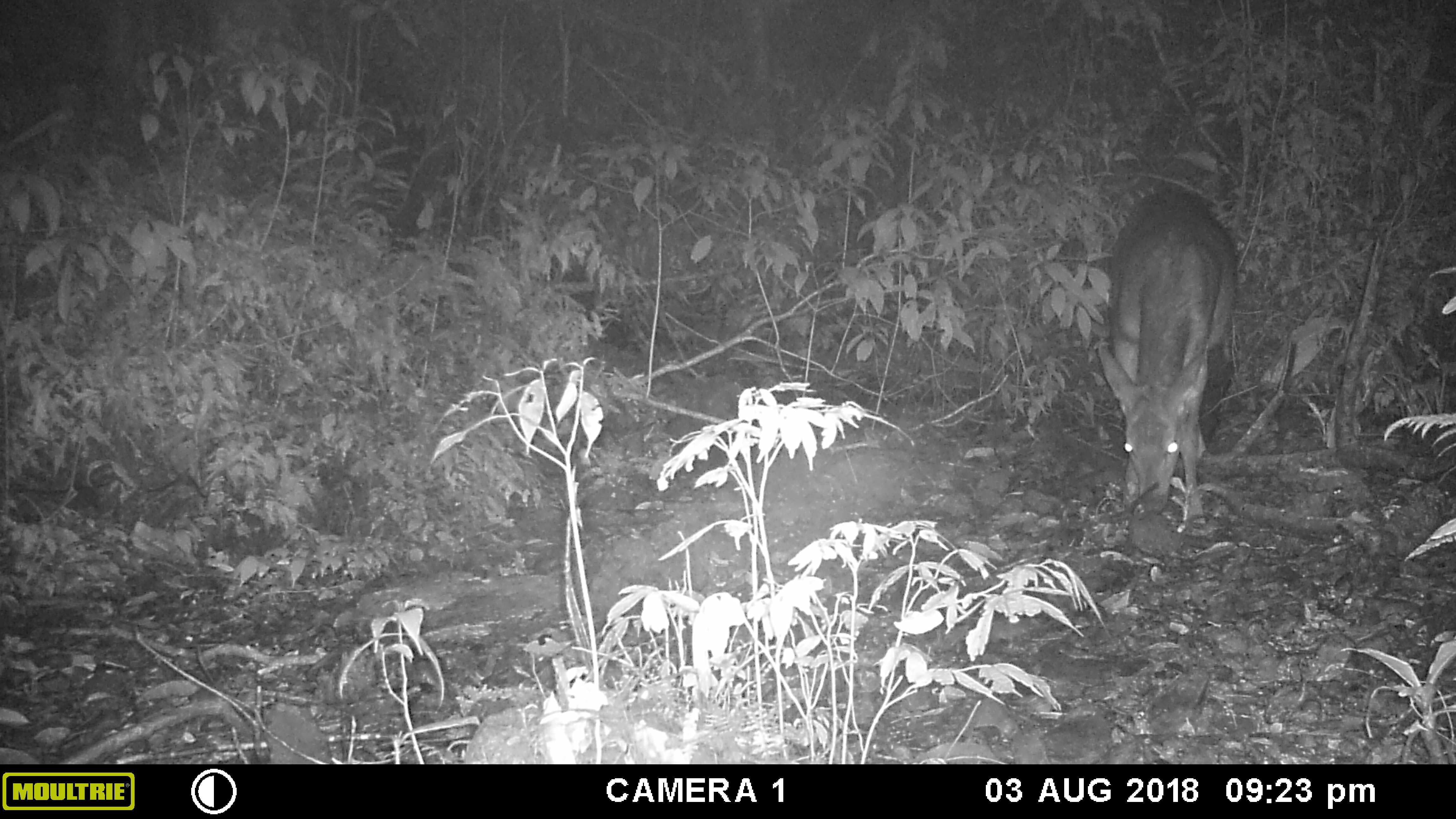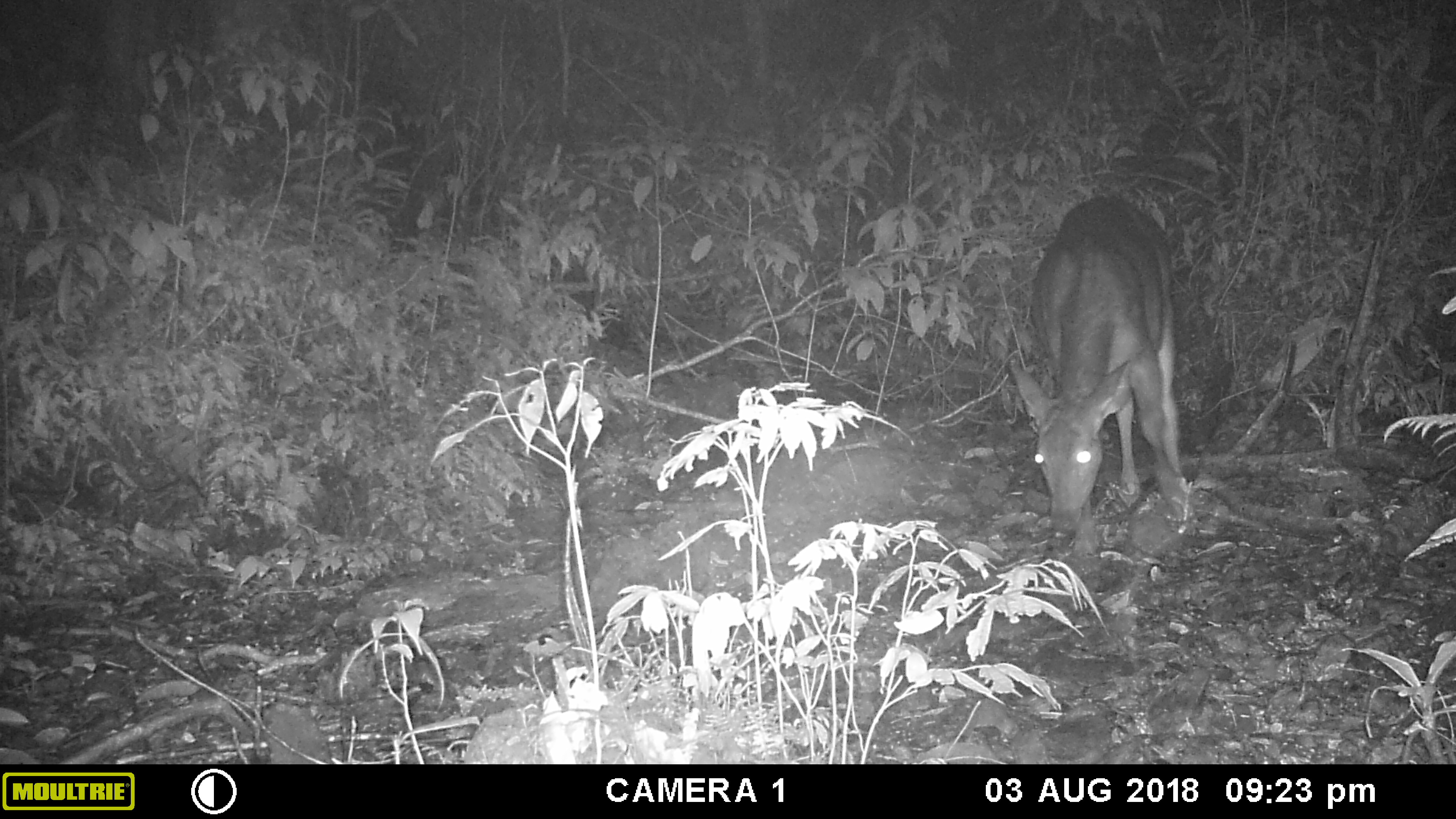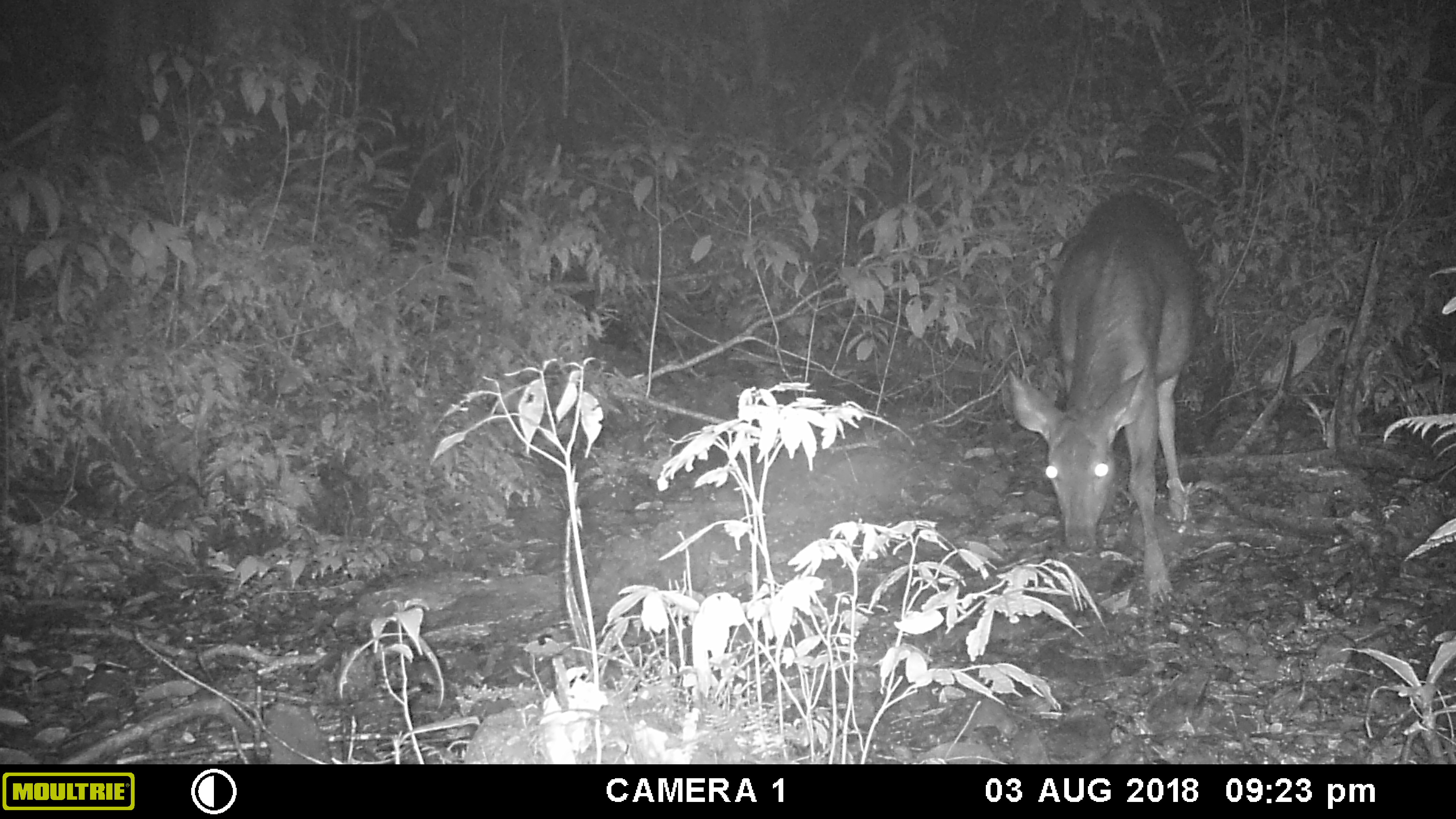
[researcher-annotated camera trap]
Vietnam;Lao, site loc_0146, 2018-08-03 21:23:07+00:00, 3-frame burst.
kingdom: Animalia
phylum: Chordata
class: Mammalia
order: Artiodactyla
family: Cervidae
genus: Rusa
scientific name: Rusa unicolor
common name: sambar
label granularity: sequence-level